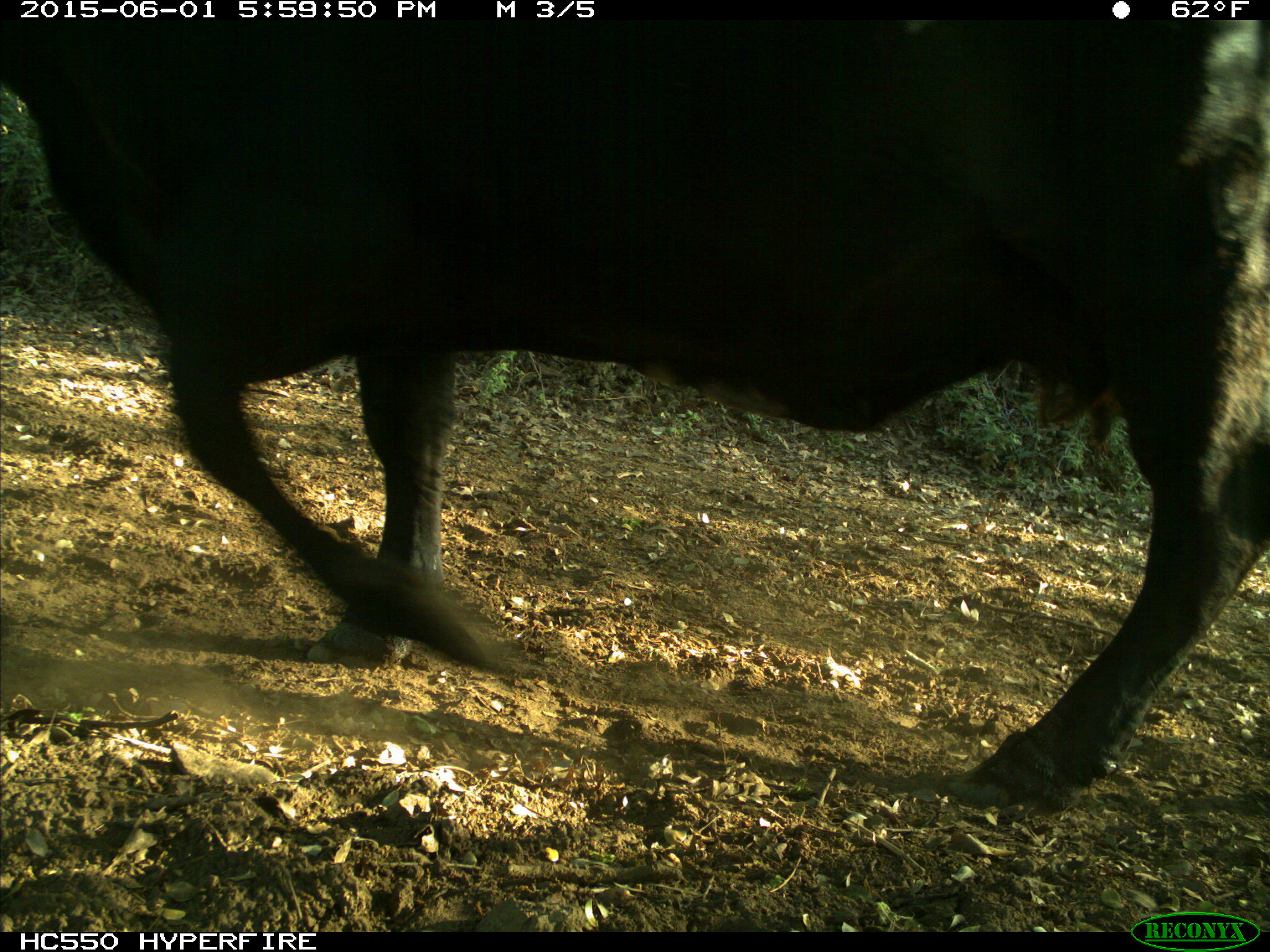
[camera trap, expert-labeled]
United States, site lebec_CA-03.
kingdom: Animalia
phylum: Chordata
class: Mammalia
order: Artiodactyla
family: Bovidae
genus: Bos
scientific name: Bos taurus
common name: domestic cow